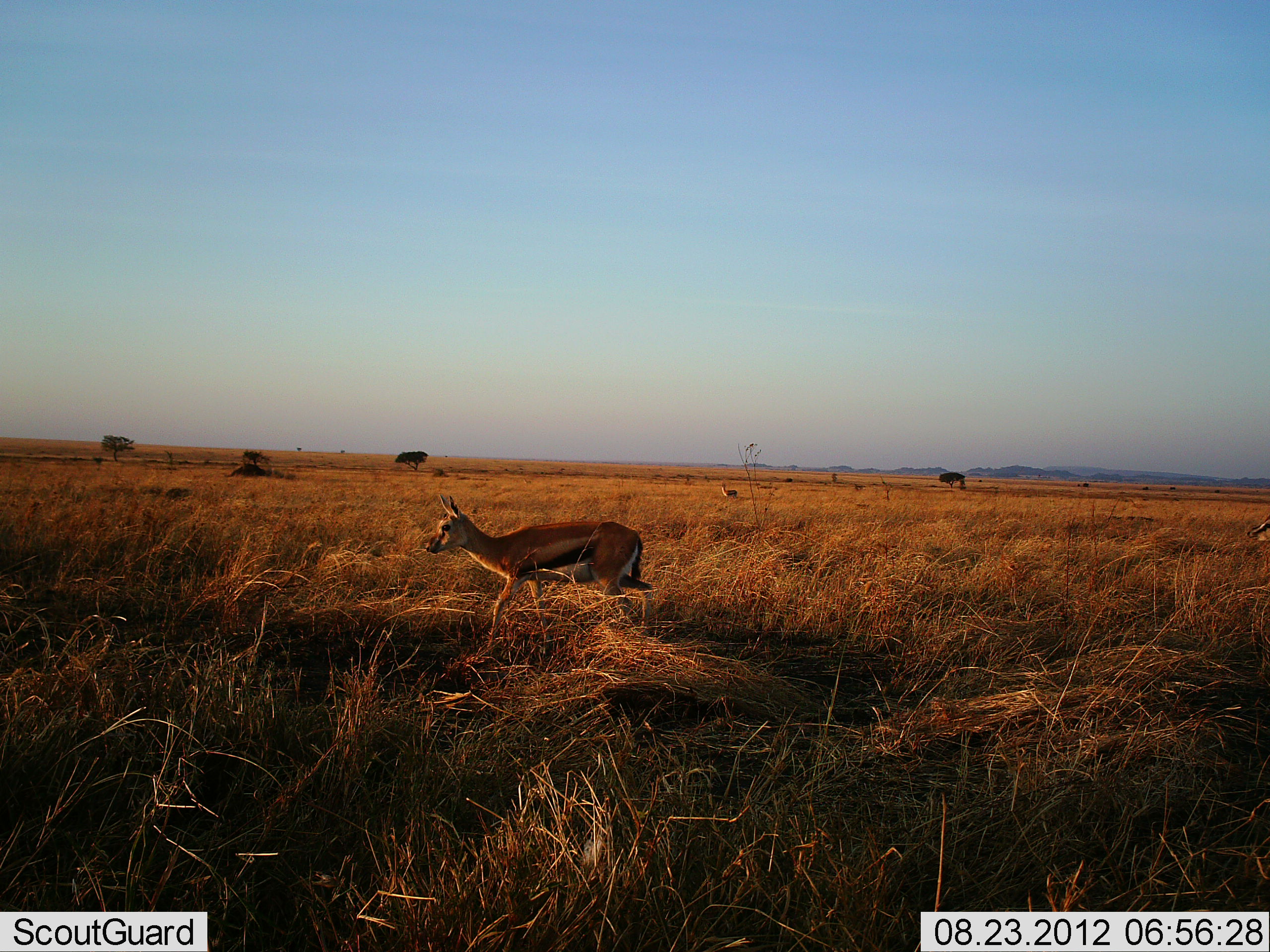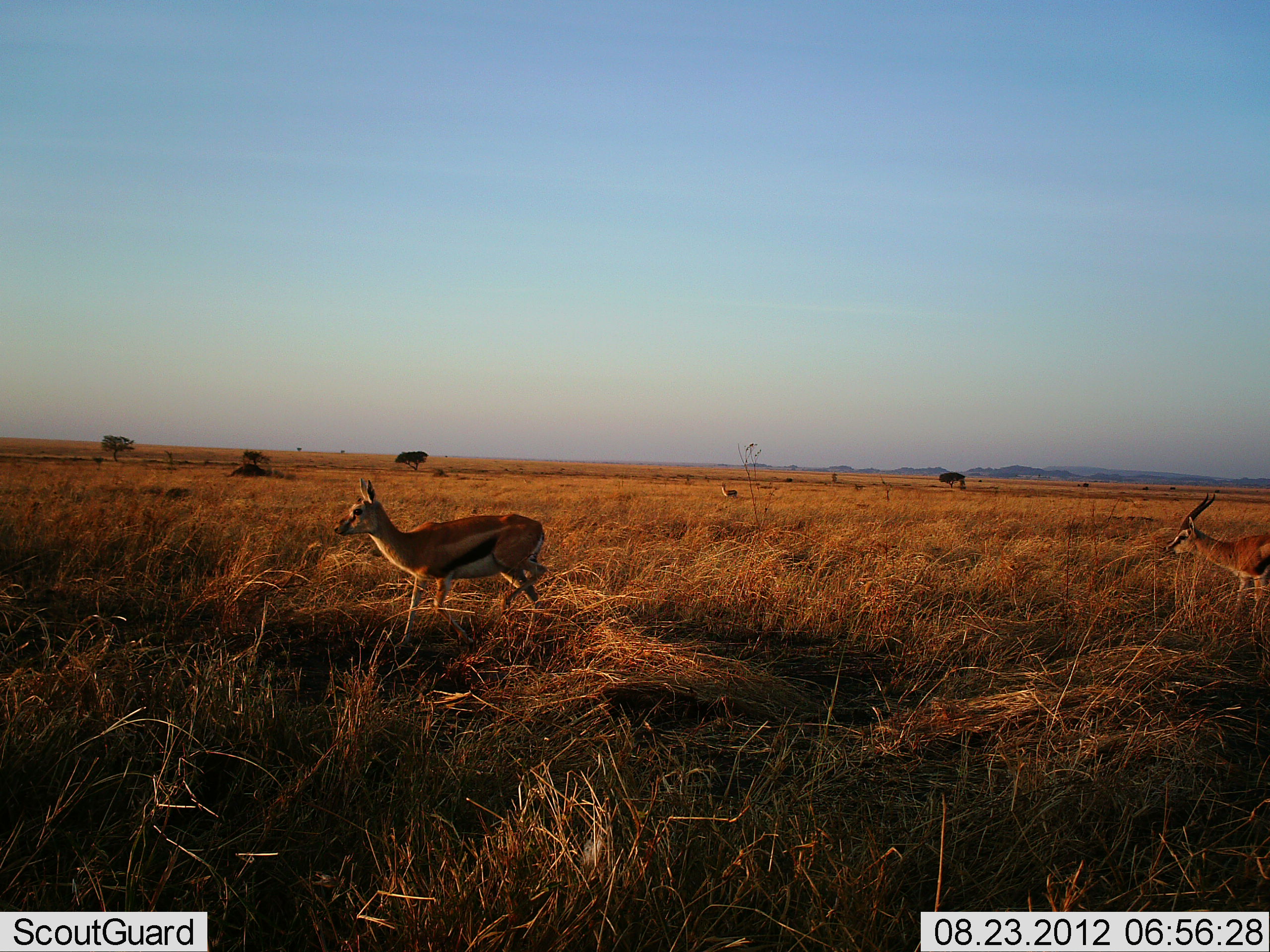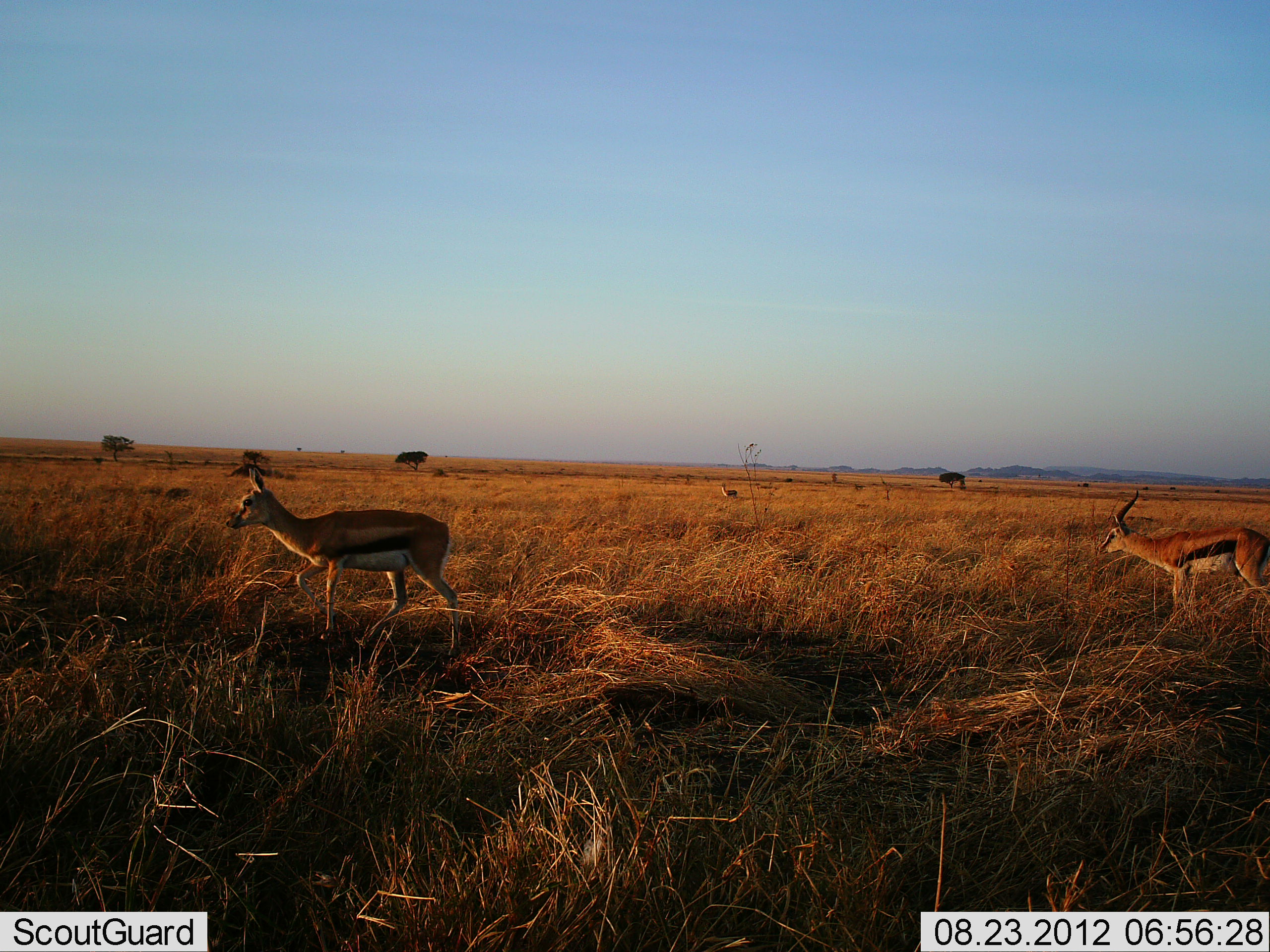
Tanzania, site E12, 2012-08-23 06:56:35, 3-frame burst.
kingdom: Animalia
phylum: Chordata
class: Mammalia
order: Artiodactyla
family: Bovidae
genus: Eudorcas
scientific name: Eudorcas thomsonii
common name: thomson's gazelle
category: gazellethomsons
Gazellethomsons (thomson's gazelle) (Eudorcas thomsonii), count 2. Behavior (volunteer vote fractions): standing 40%, resting 0%, moving 90%, interacting 0%. Young present (vote fraction): 10%. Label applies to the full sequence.